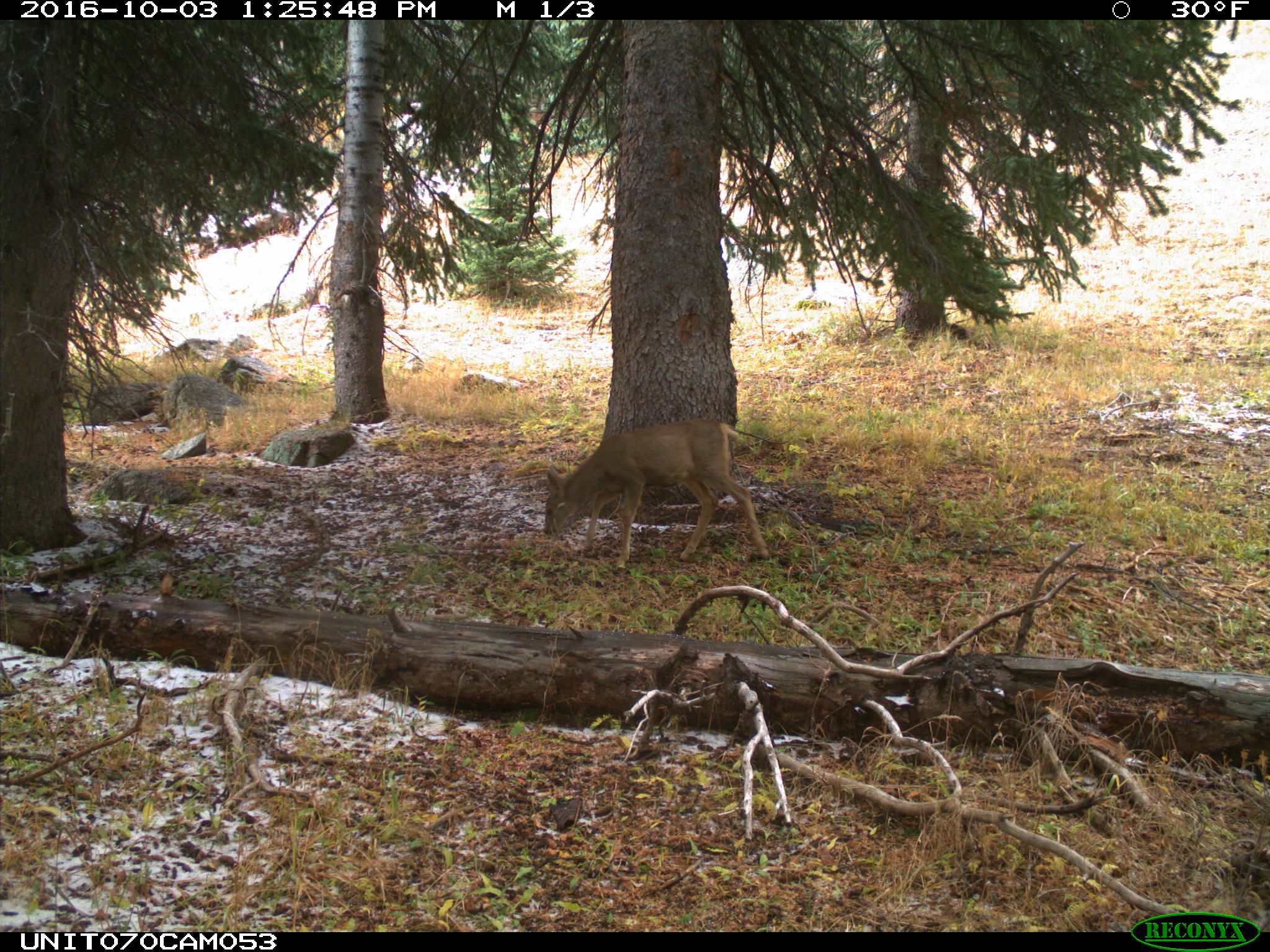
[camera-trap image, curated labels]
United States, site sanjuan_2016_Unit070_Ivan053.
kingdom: Animalia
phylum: Chordata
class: Mammalia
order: Artiodactyla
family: Cervidae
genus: Odocoileus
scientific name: Odocoileus hemionus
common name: mule deer